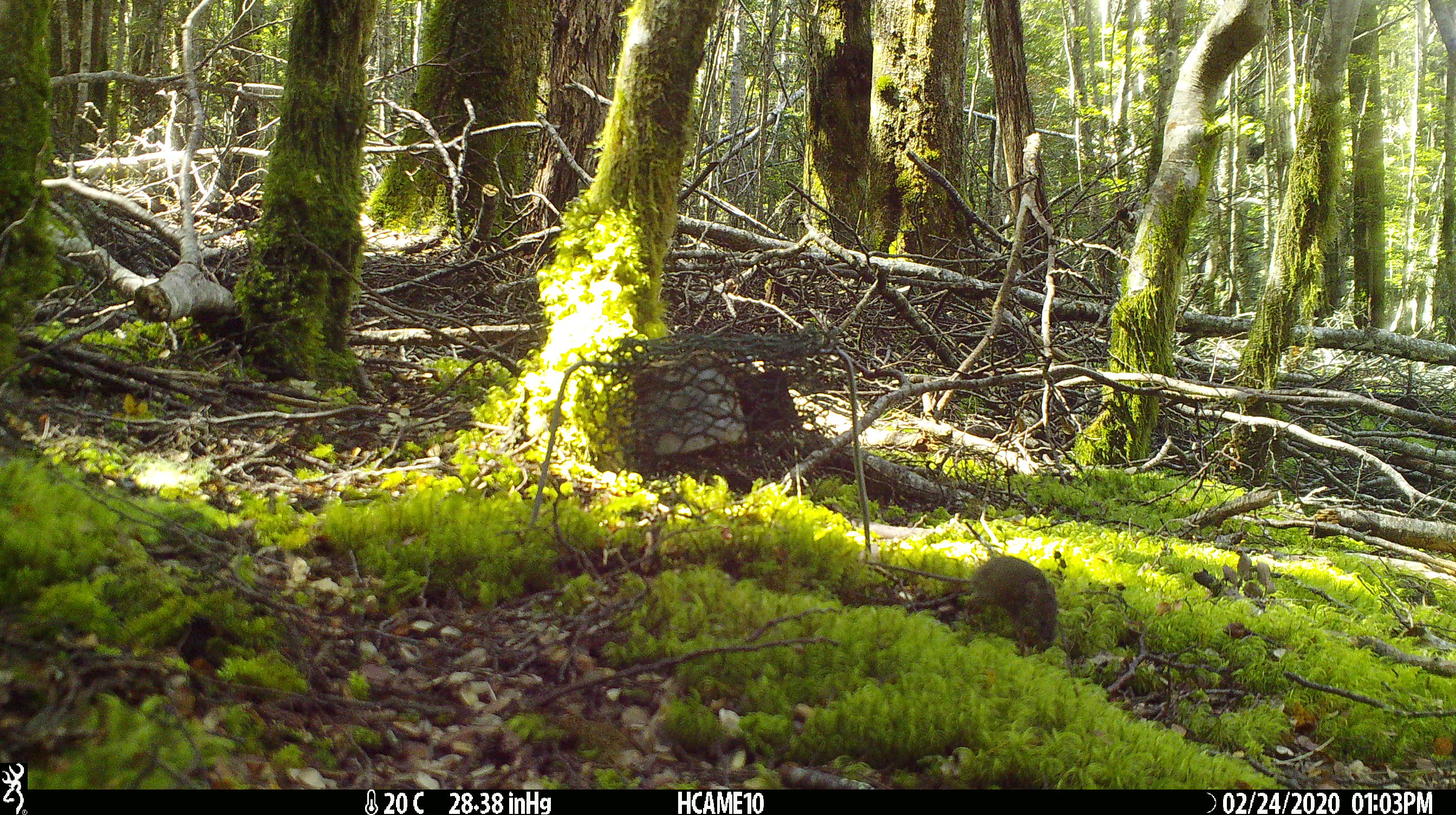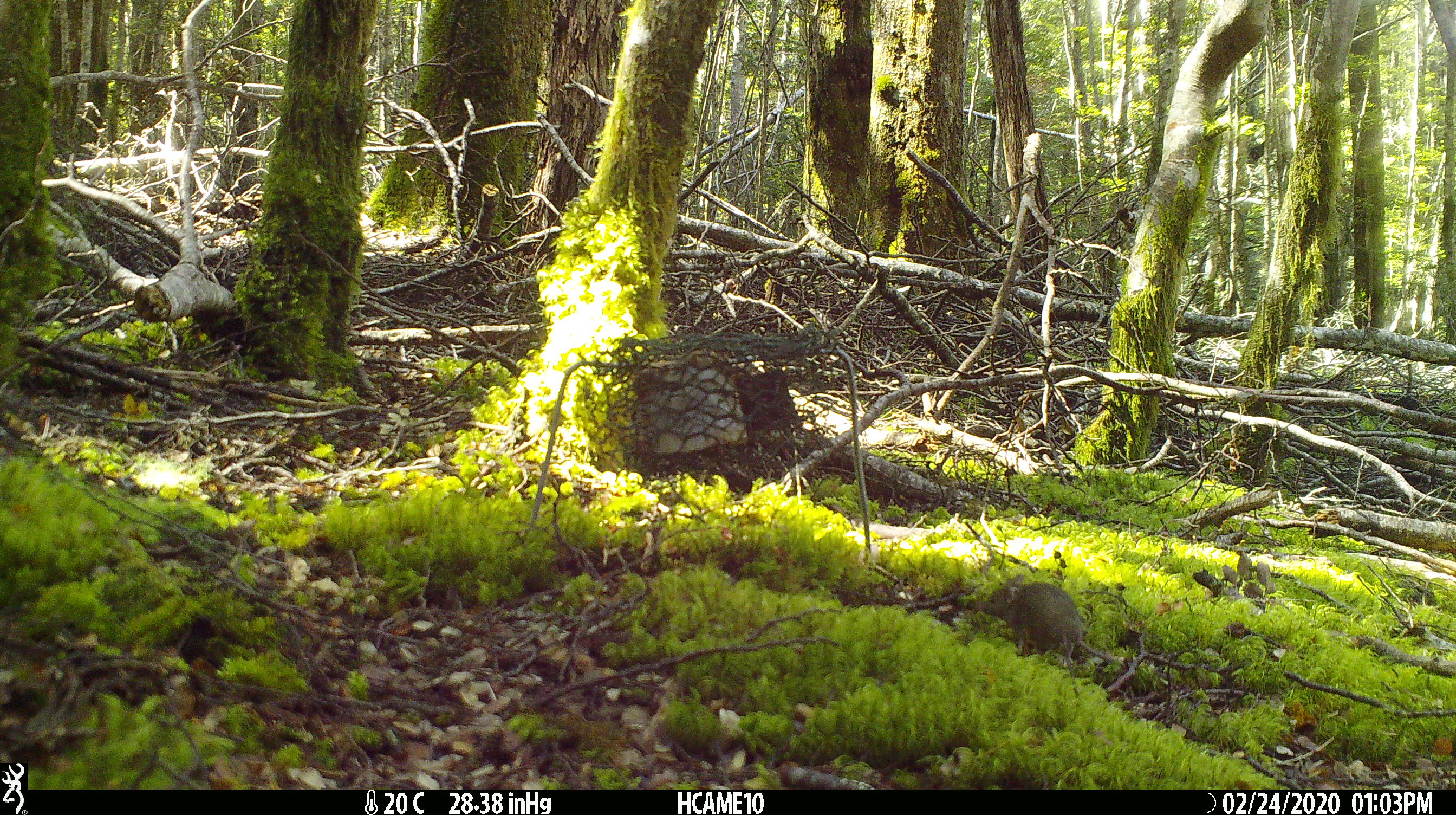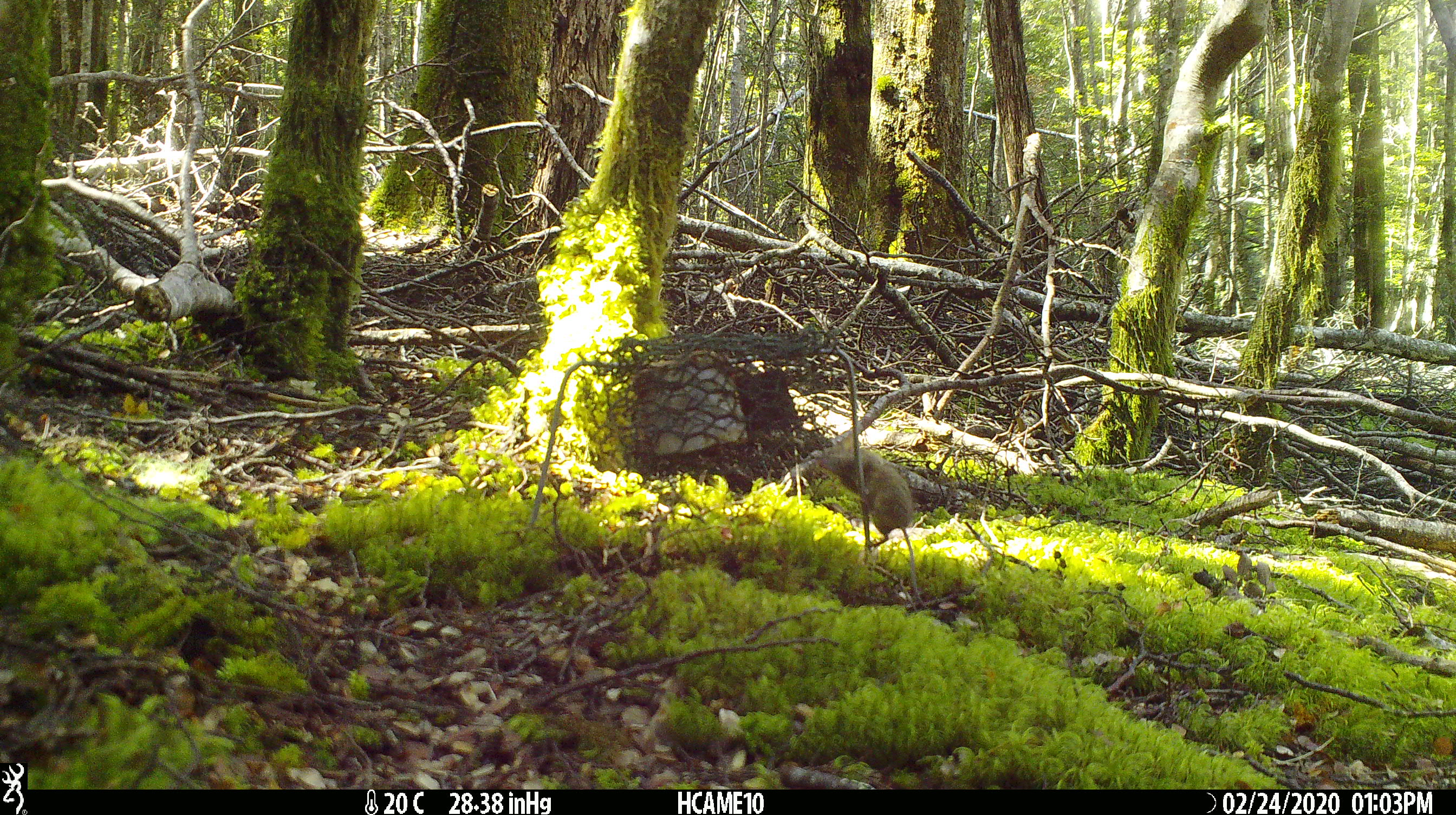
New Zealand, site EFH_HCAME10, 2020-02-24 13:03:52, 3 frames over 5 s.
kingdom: Animalia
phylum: Chordata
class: Mammalia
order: Rodentia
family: Muridae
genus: Mus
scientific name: Mus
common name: mouse